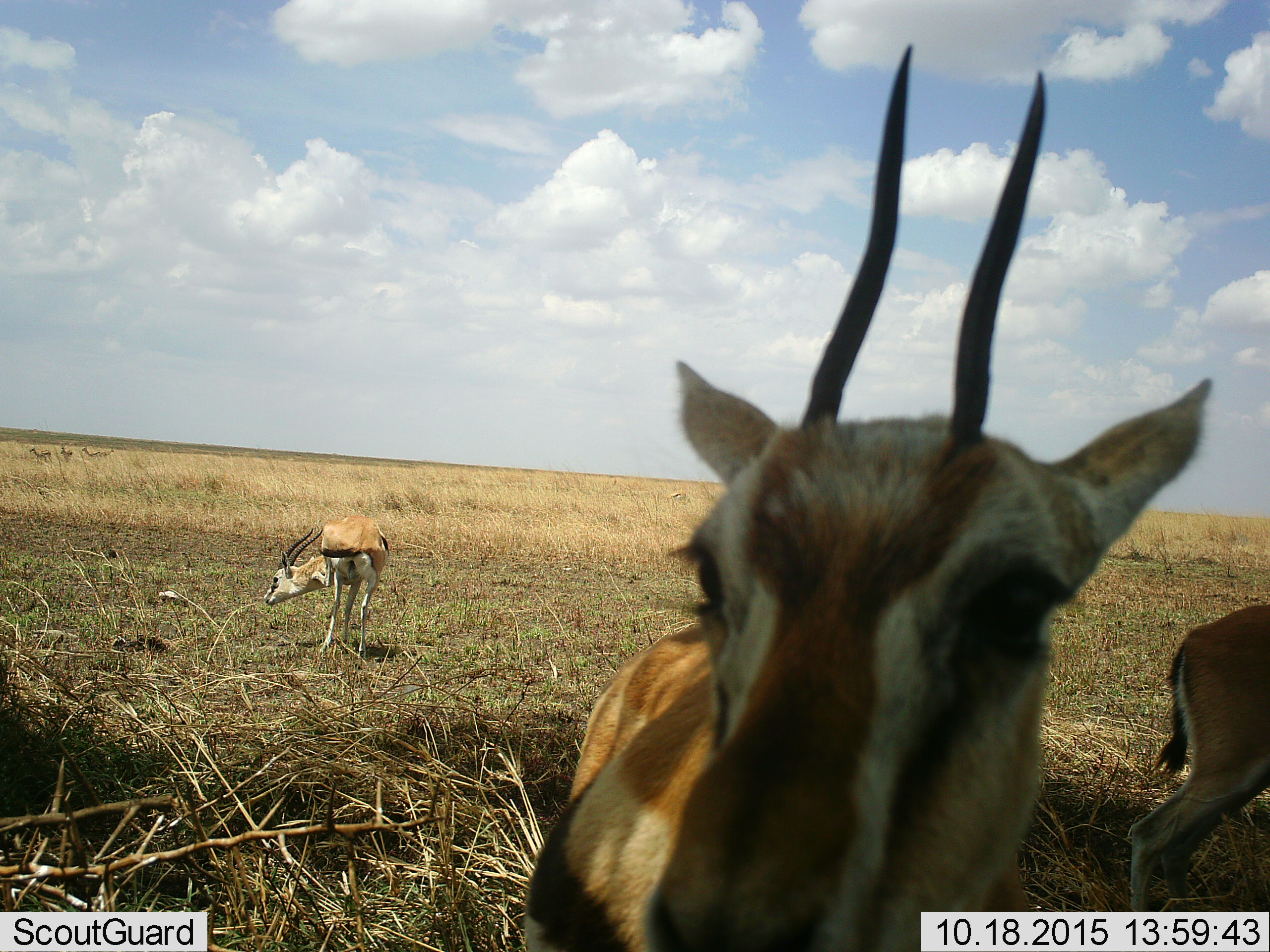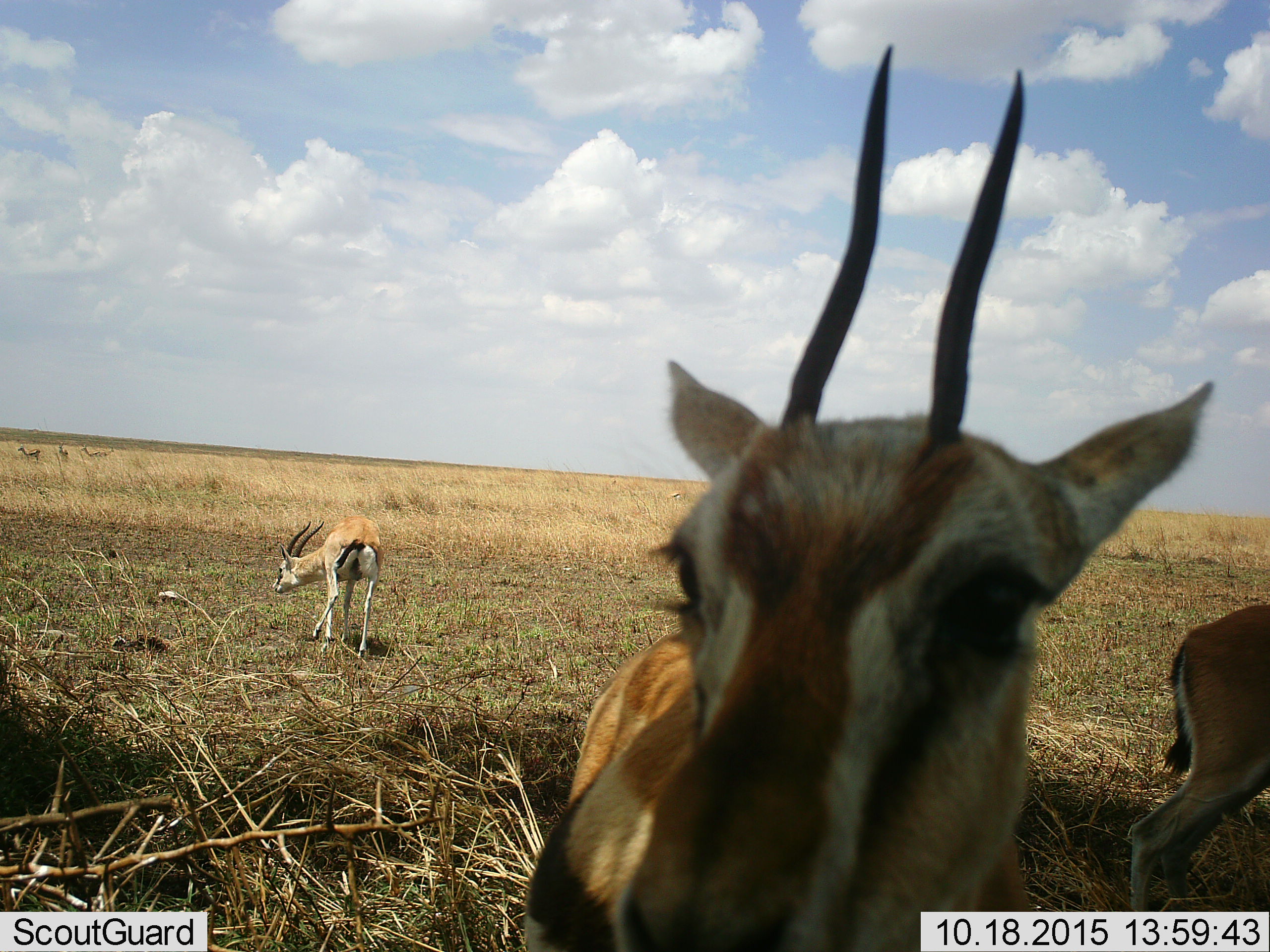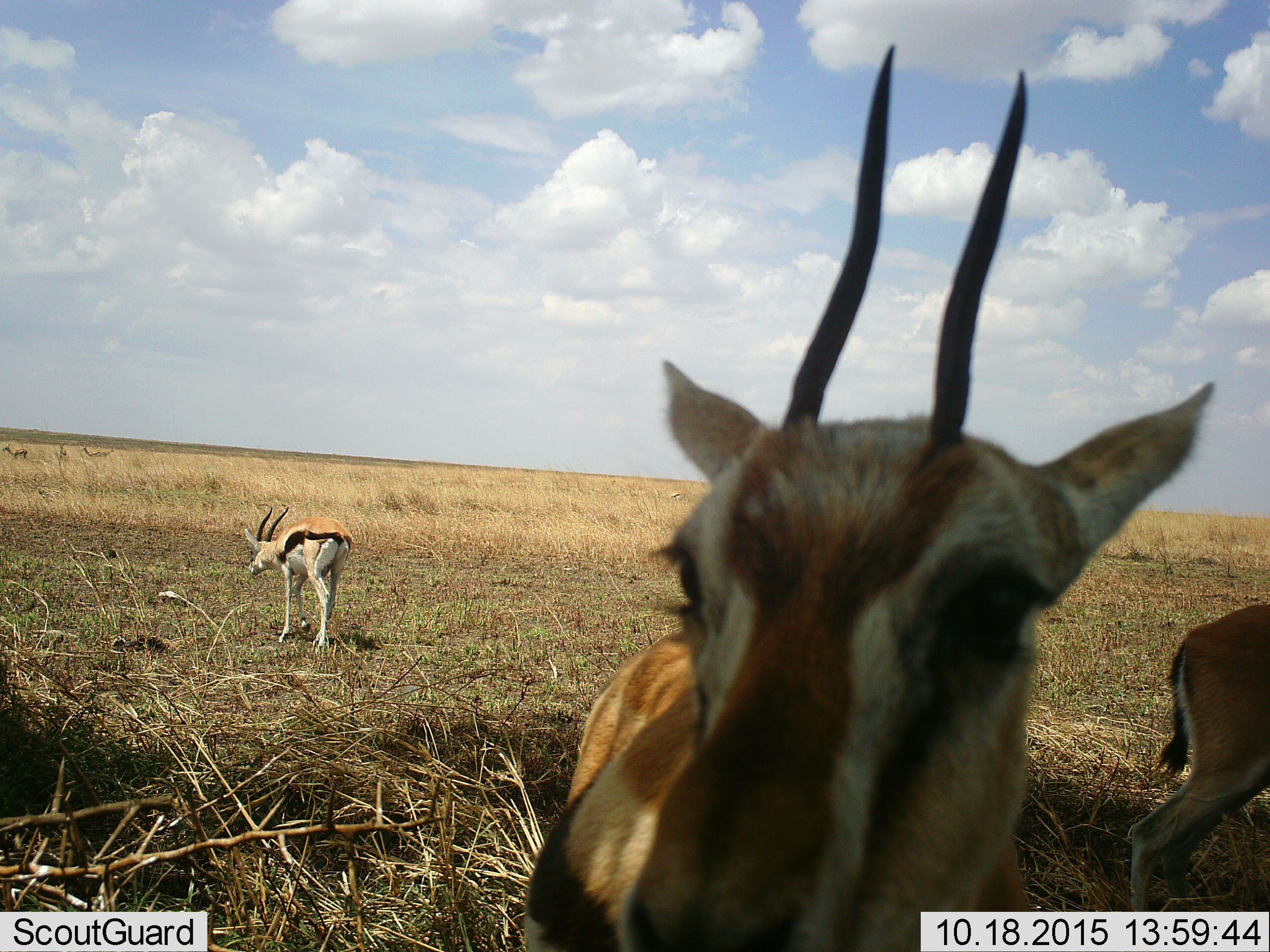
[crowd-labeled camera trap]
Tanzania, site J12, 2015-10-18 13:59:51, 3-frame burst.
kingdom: Animalia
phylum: Chordata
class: Mammalia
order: Artiodactyla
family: Bovidae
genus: Eudorcas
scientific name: Eudorcas thomsonii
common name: thomson's gazelle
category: gazellethomsons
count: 7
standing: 83%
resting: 0%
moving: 67%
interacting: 0%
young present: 0%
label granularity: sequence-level